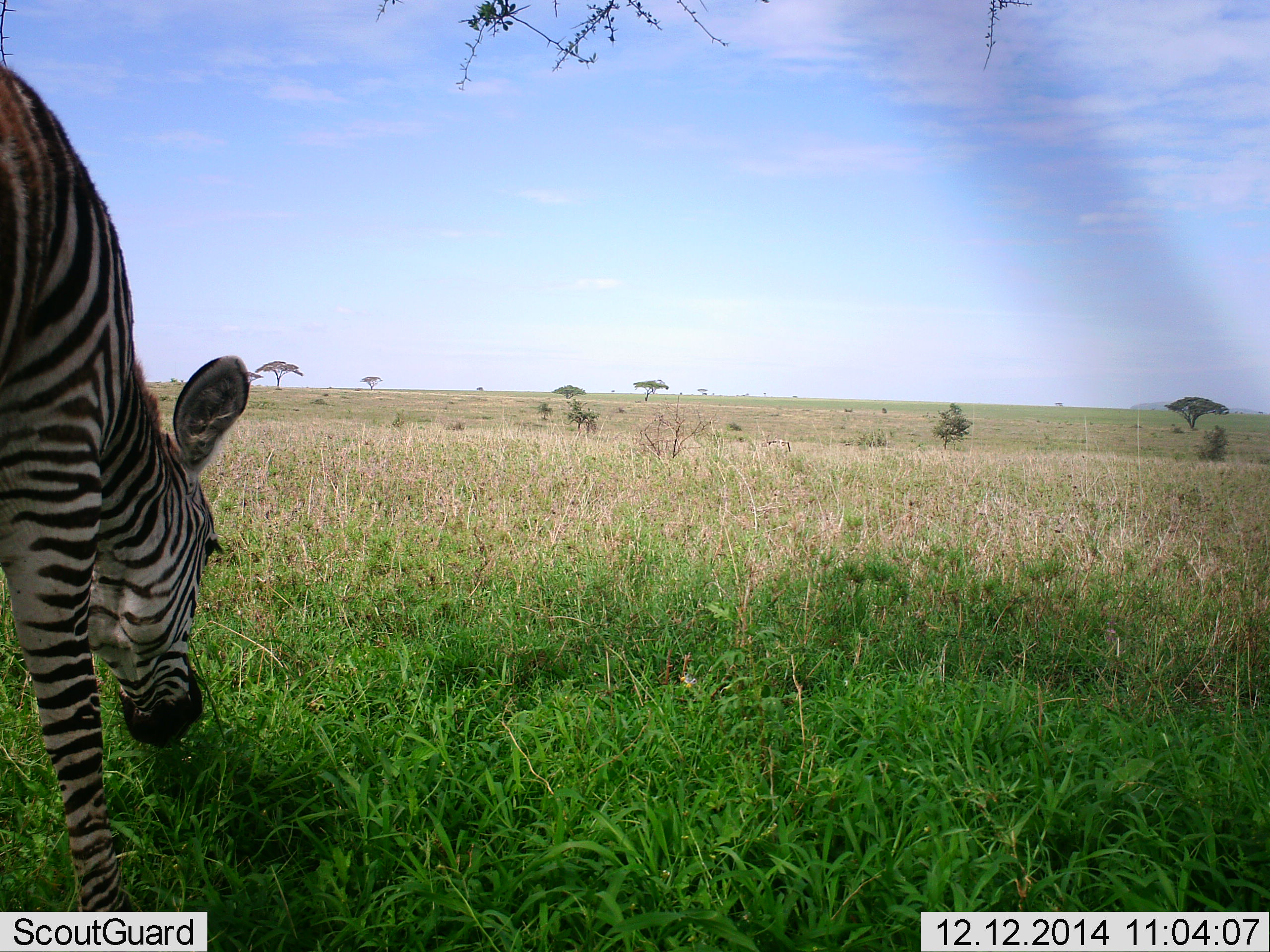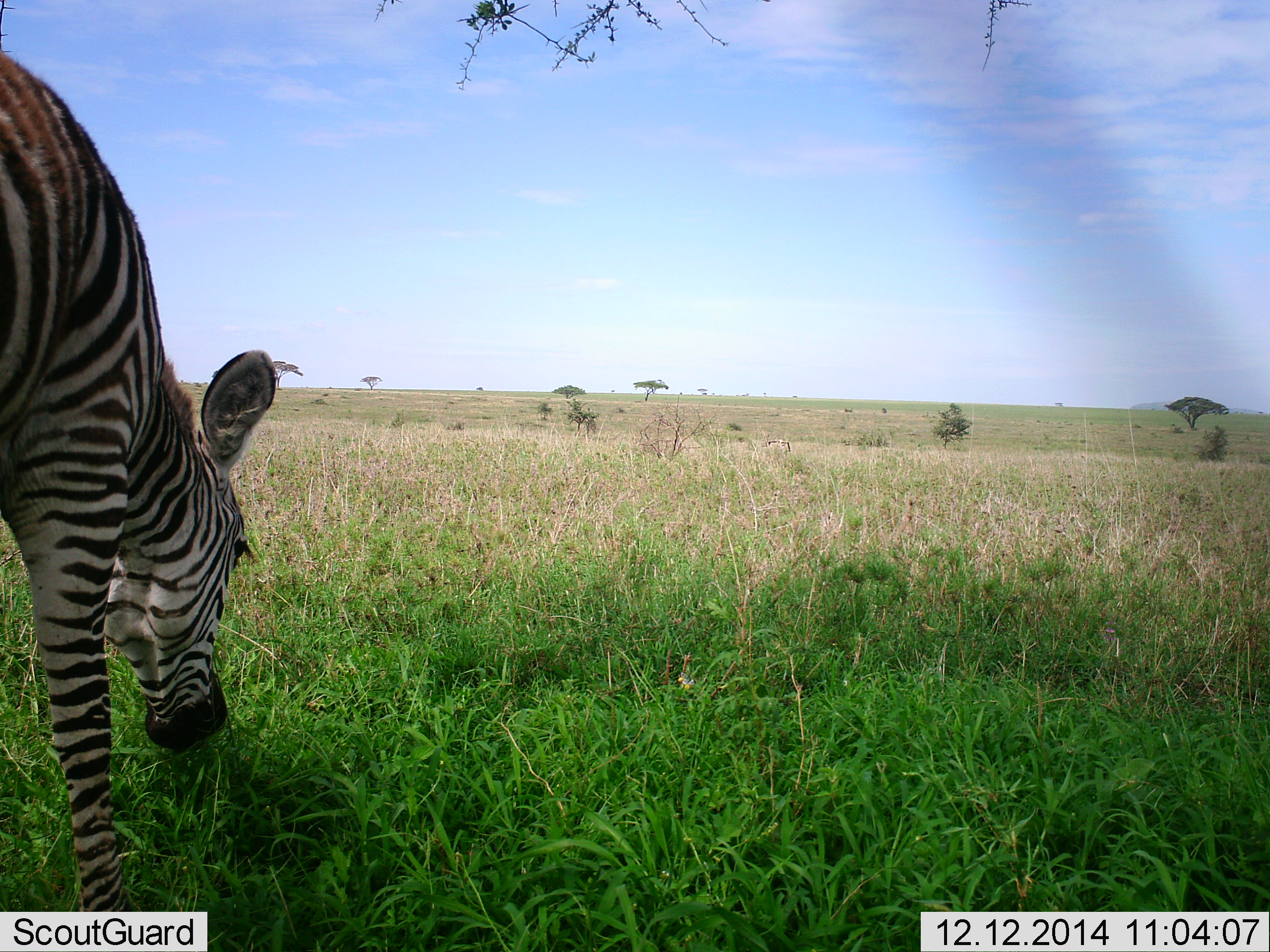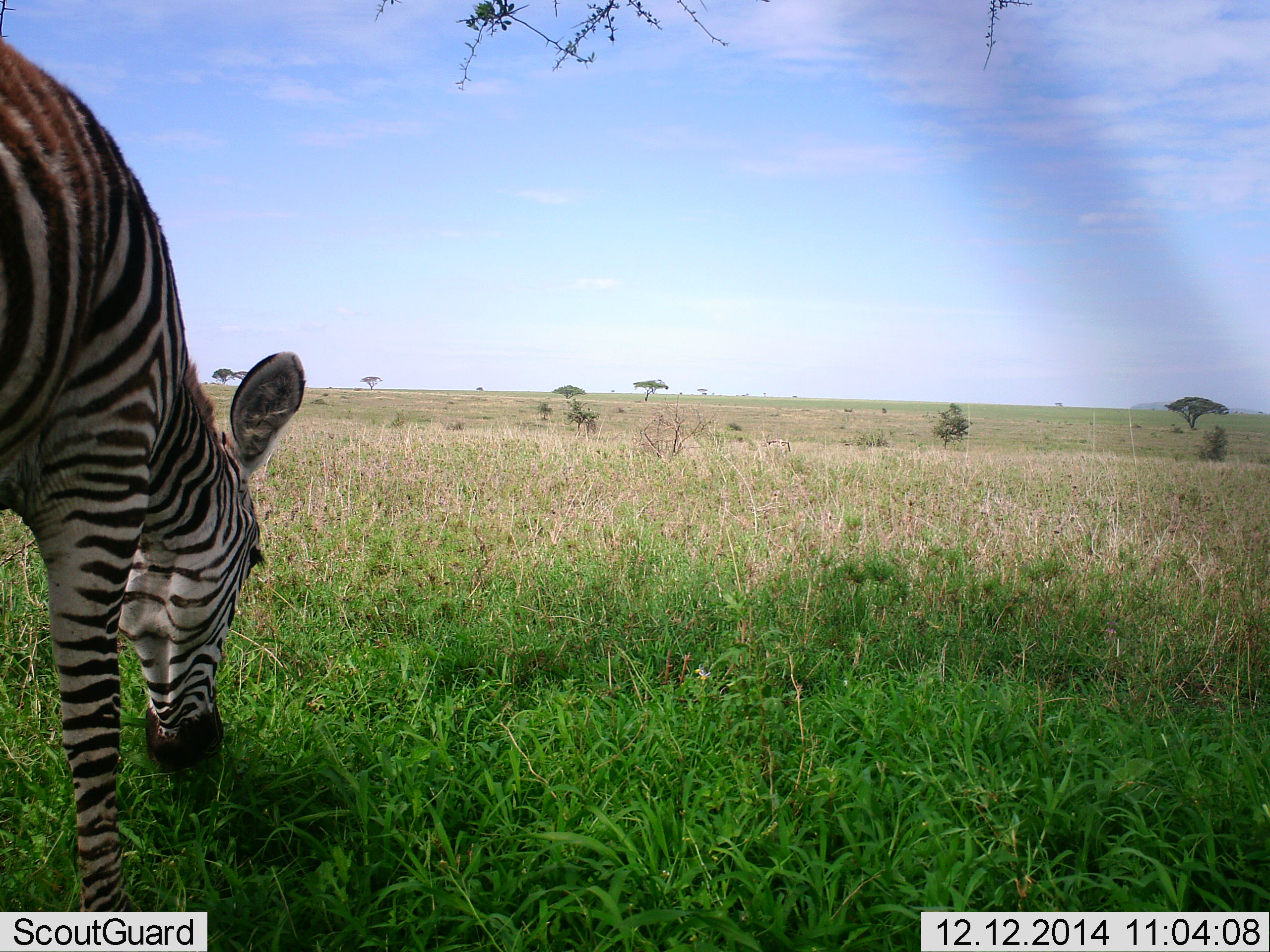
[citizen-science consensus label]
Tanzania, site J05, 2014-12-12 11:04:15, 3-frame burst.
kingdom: Animalia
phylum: Chordata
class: Mammalia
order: Perissodactyla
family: Equidae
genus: Equus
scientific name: Equus quagga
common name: plains zebra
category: zebra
Zebra (plains zebra) (Equus quagga), count 1. Behavior (volunteer vote fractions): standing 20%, resting 0%, moving 0%, interacting 0%. Young present (vote fraction): 0%. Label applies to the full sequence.